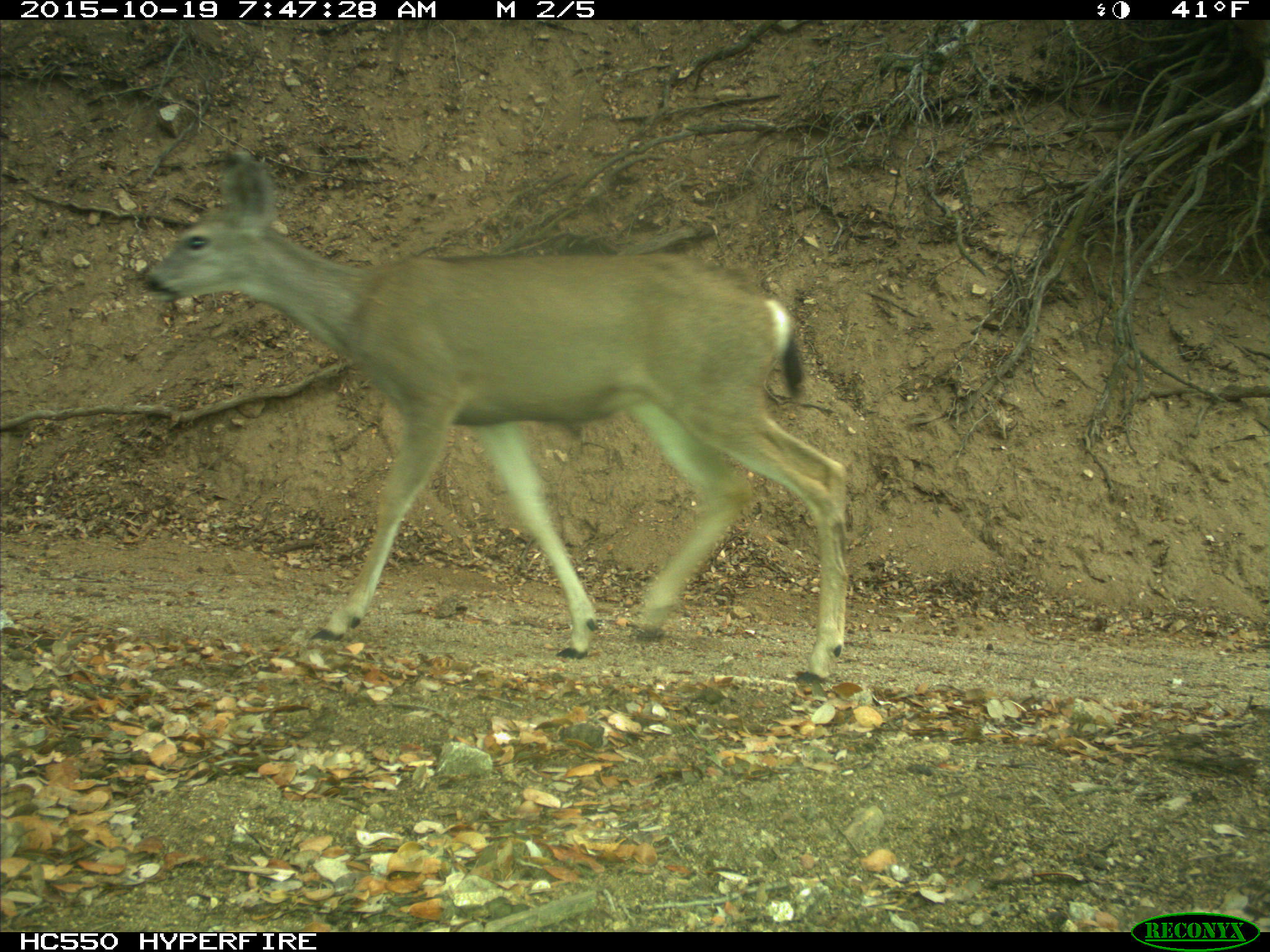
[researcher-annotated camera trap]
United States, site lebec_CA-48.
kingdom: Animalia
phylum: Chordata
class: Mammalia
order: Artiodactyla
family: Cervidae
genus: Odocoileus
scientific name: Odocoileus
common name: deer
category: unidentified deer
Unidentified deer (deer) (Odocoileus).